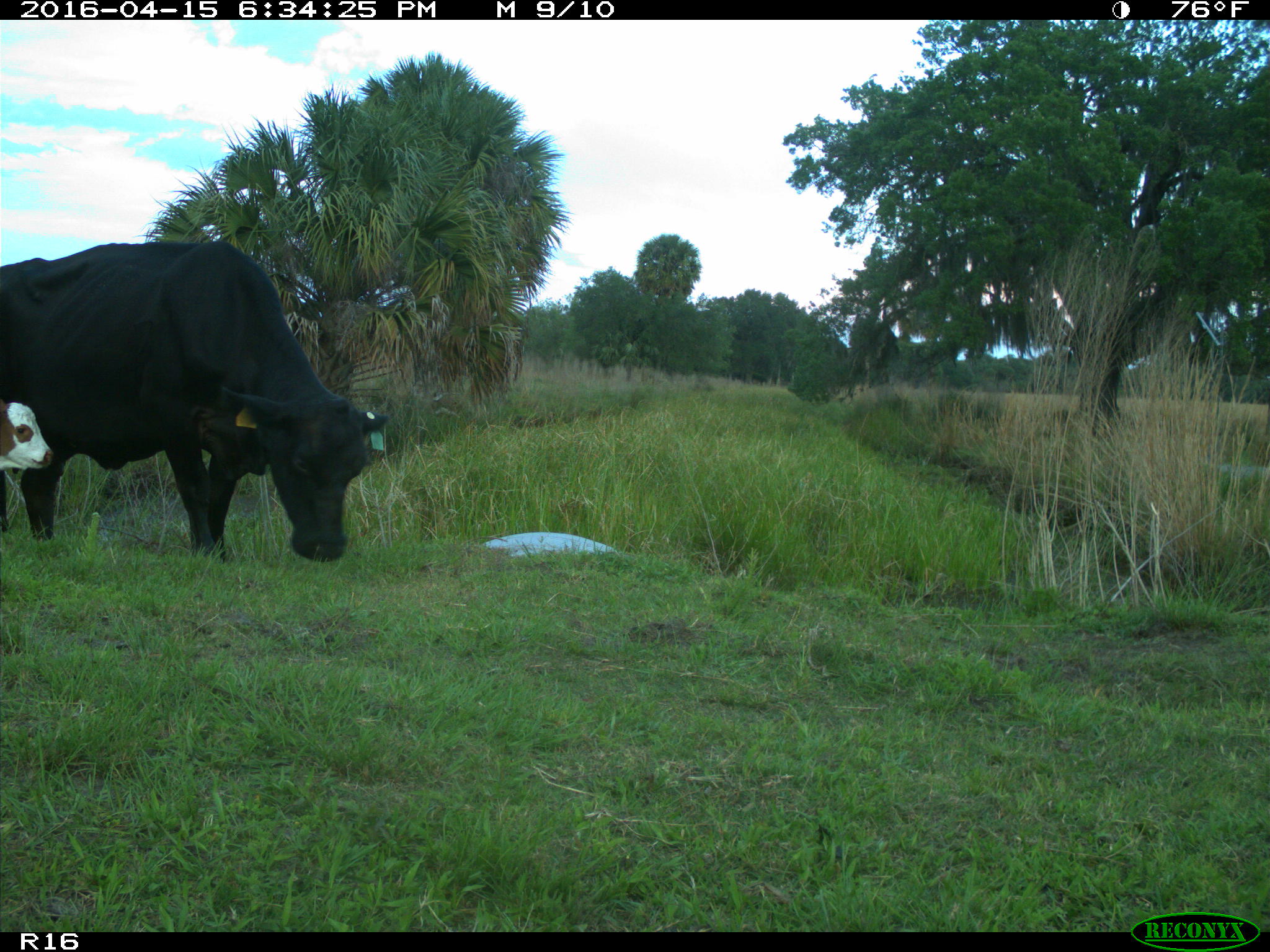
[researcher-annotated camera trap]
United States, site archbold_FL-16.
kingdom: Animalia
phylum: Chordata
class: Mammalia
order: Artiodactyla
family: Bovidae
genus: Bos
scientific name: Bos taurus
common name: domestic cow